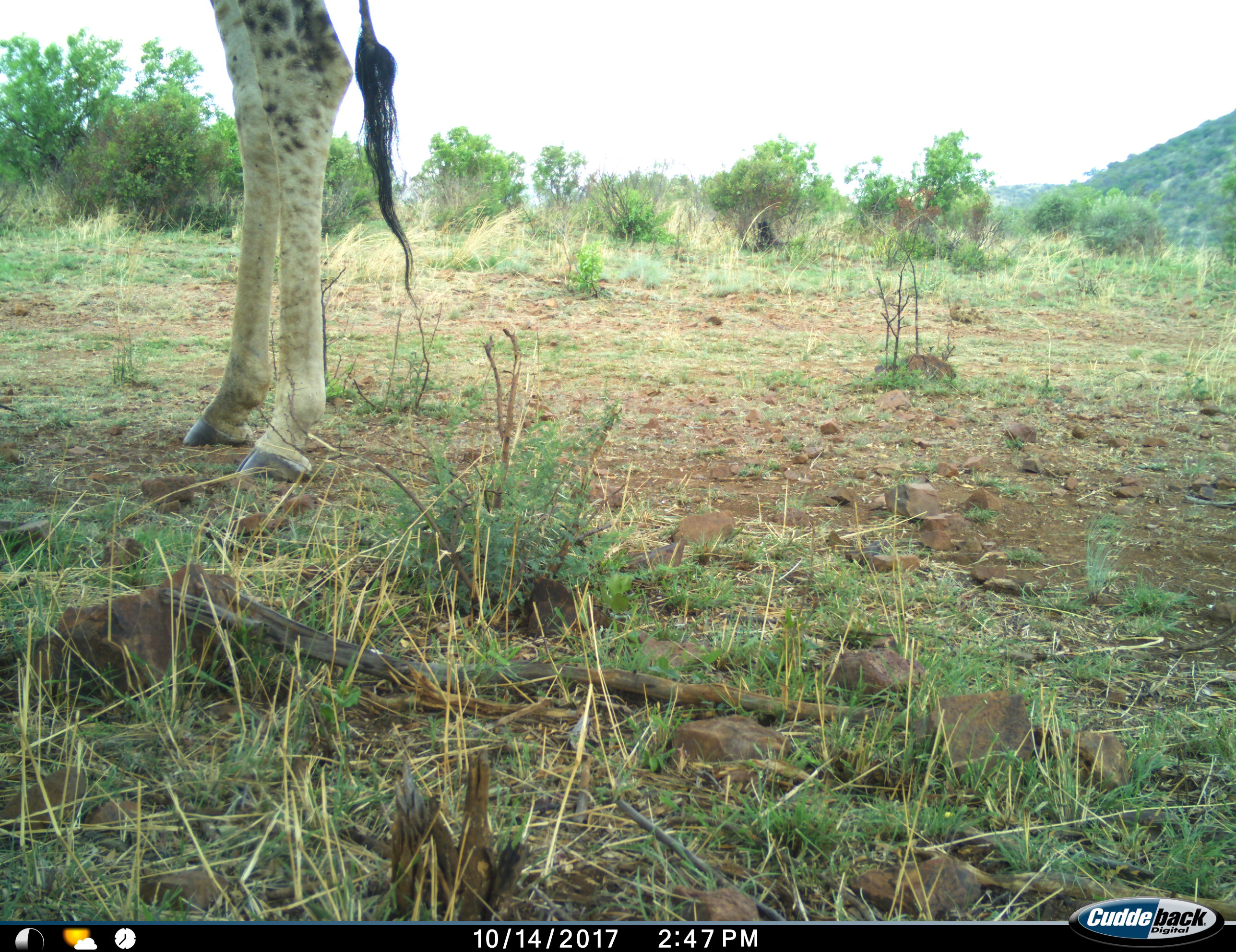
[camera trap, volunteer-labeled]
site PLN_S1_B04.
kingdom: Animalia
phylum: Chordata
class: Mammalia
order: Artiodactyla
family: Giraffidae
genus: Giraffa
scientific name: Giraffa camelopardalis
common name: giraffe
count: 1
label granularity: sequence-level